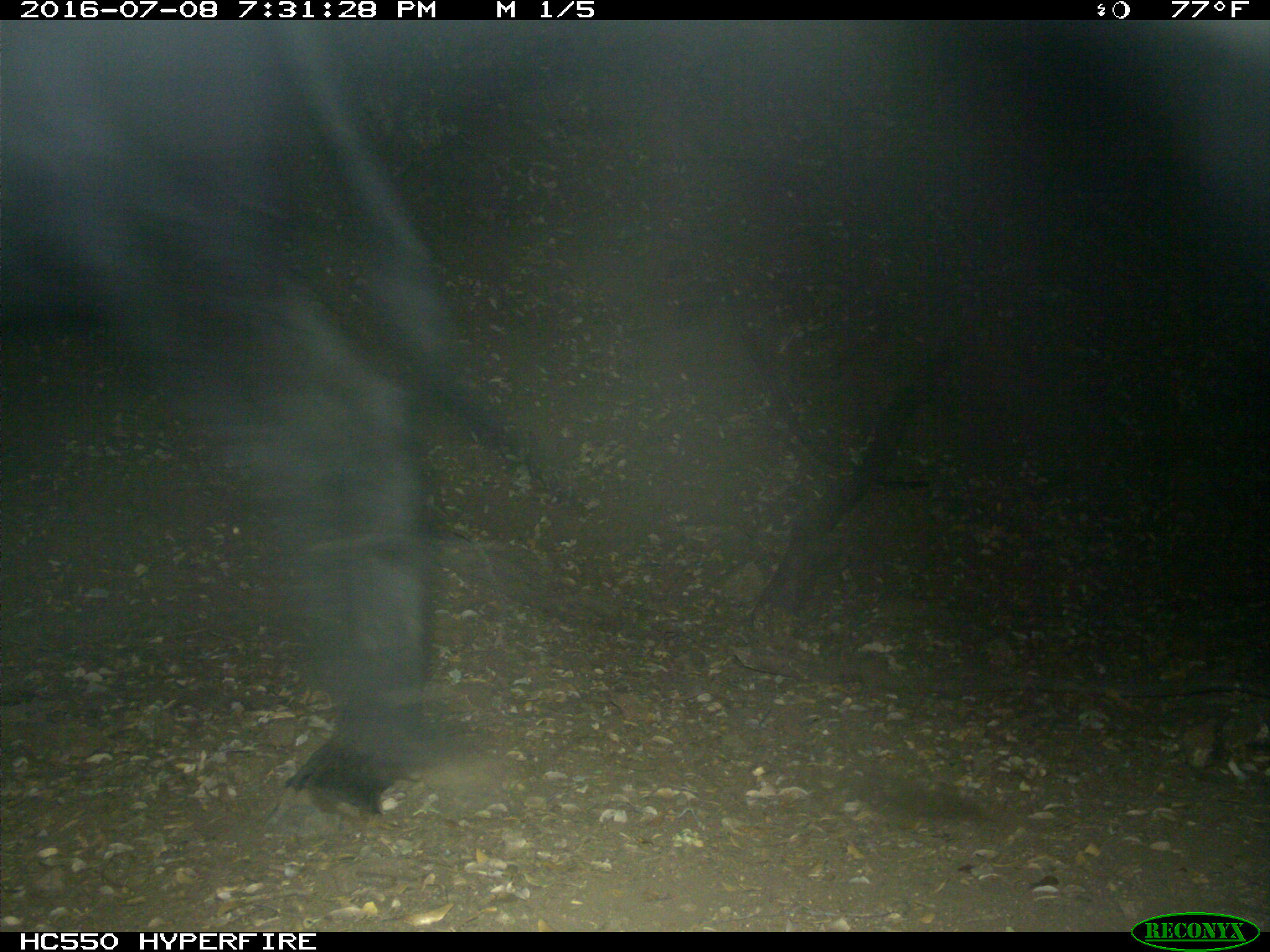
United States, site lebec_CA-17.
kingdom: Animalia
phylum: Chordata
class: Mammalia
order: Artiodactyla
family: Bovidae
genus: Bos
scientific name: Bos taurus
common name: domestic cow